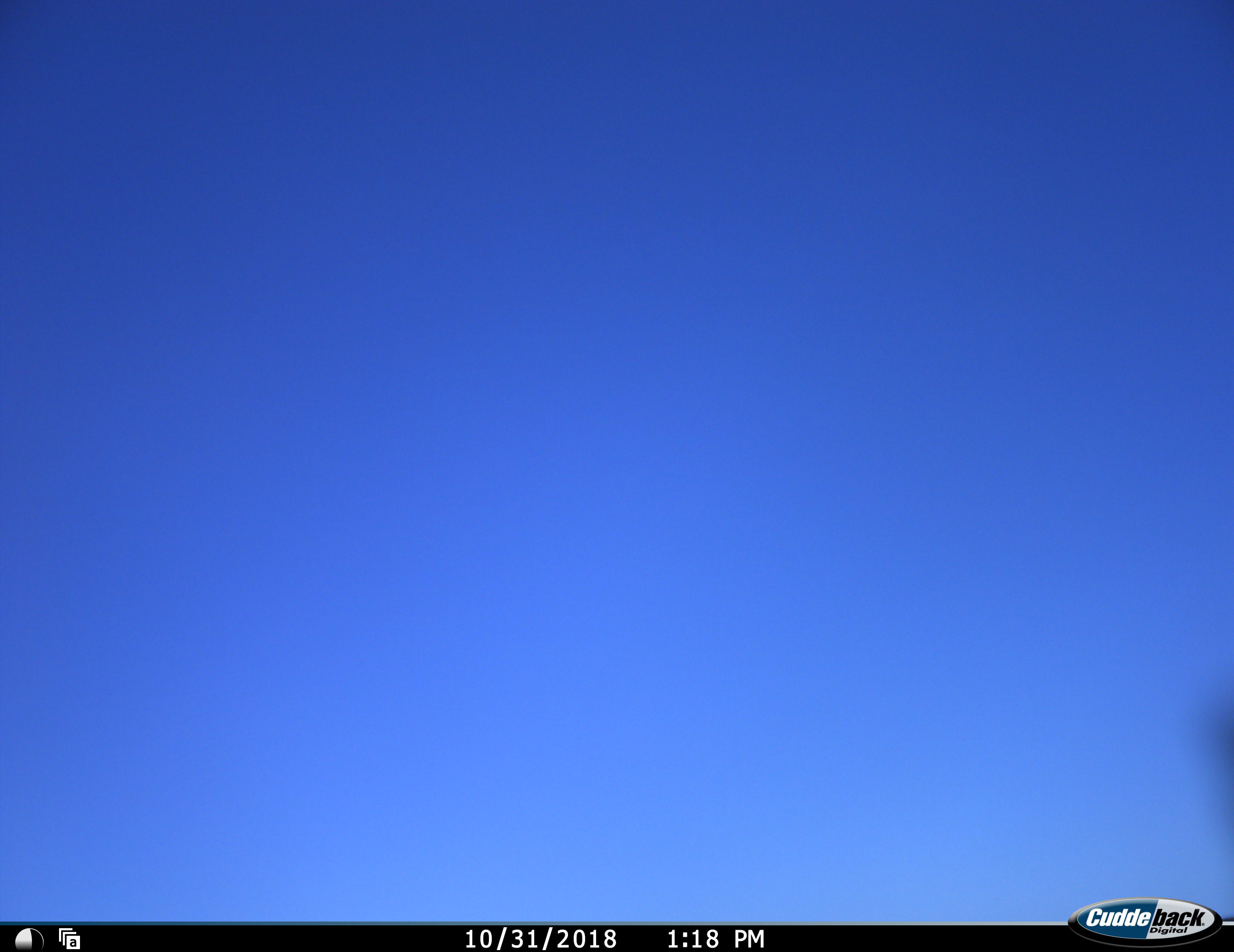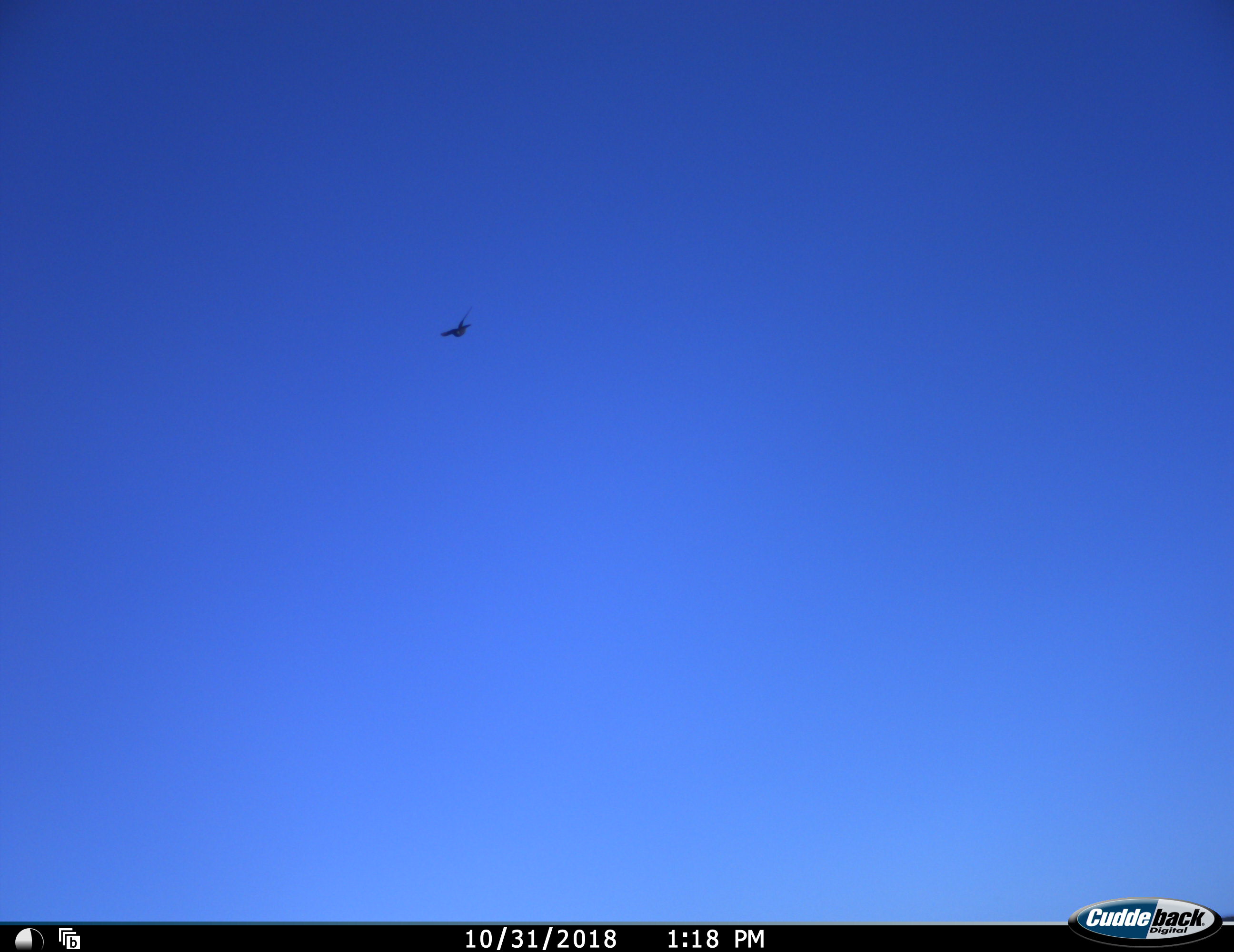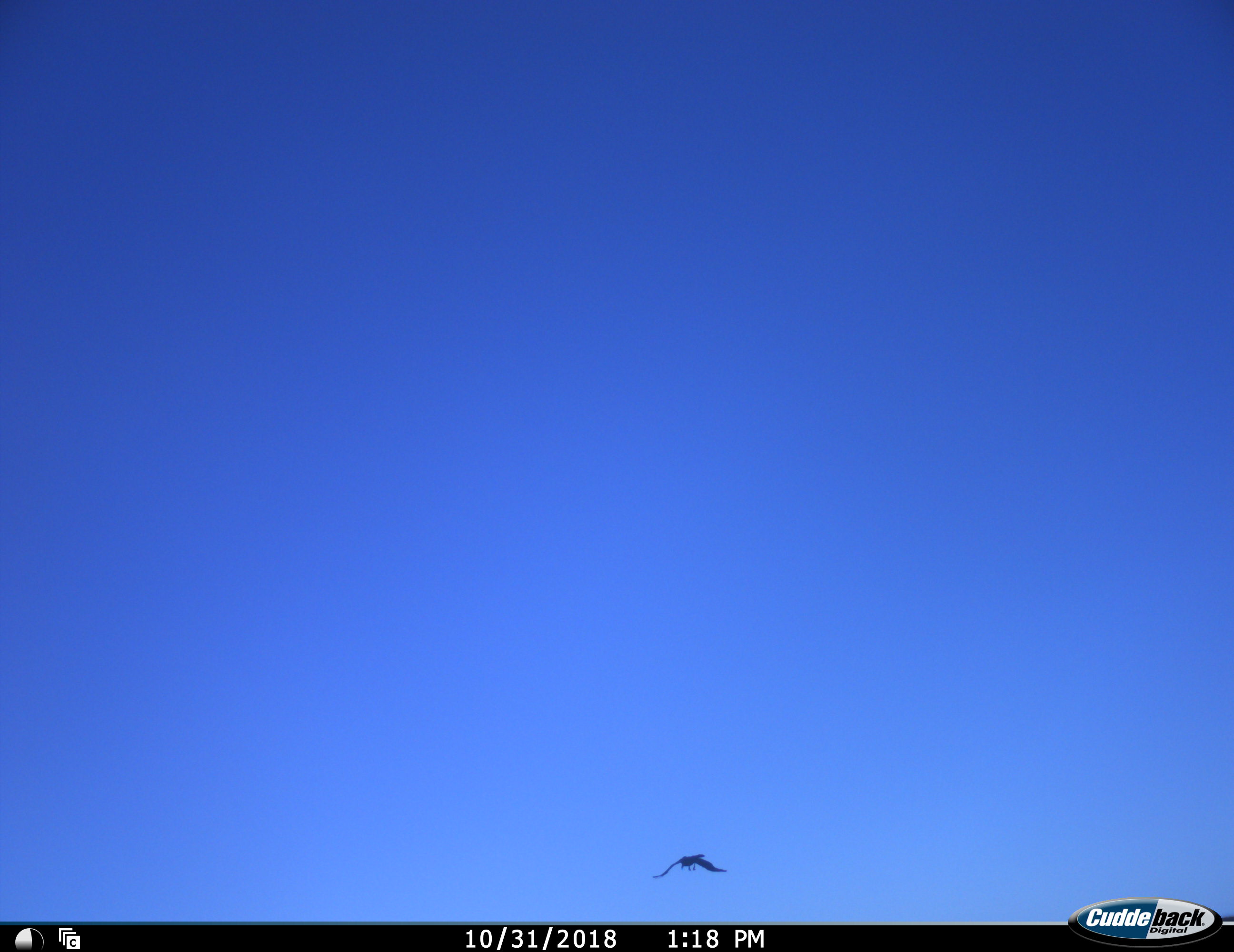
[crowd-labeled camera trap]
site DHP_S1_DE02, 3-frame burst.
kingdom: Animalia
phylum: Chordata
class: Aves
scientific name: Aves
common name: bird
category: birdother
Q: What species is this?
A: Birdother (bird) (Aves).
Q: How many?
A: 1.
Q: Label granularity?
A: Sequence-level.